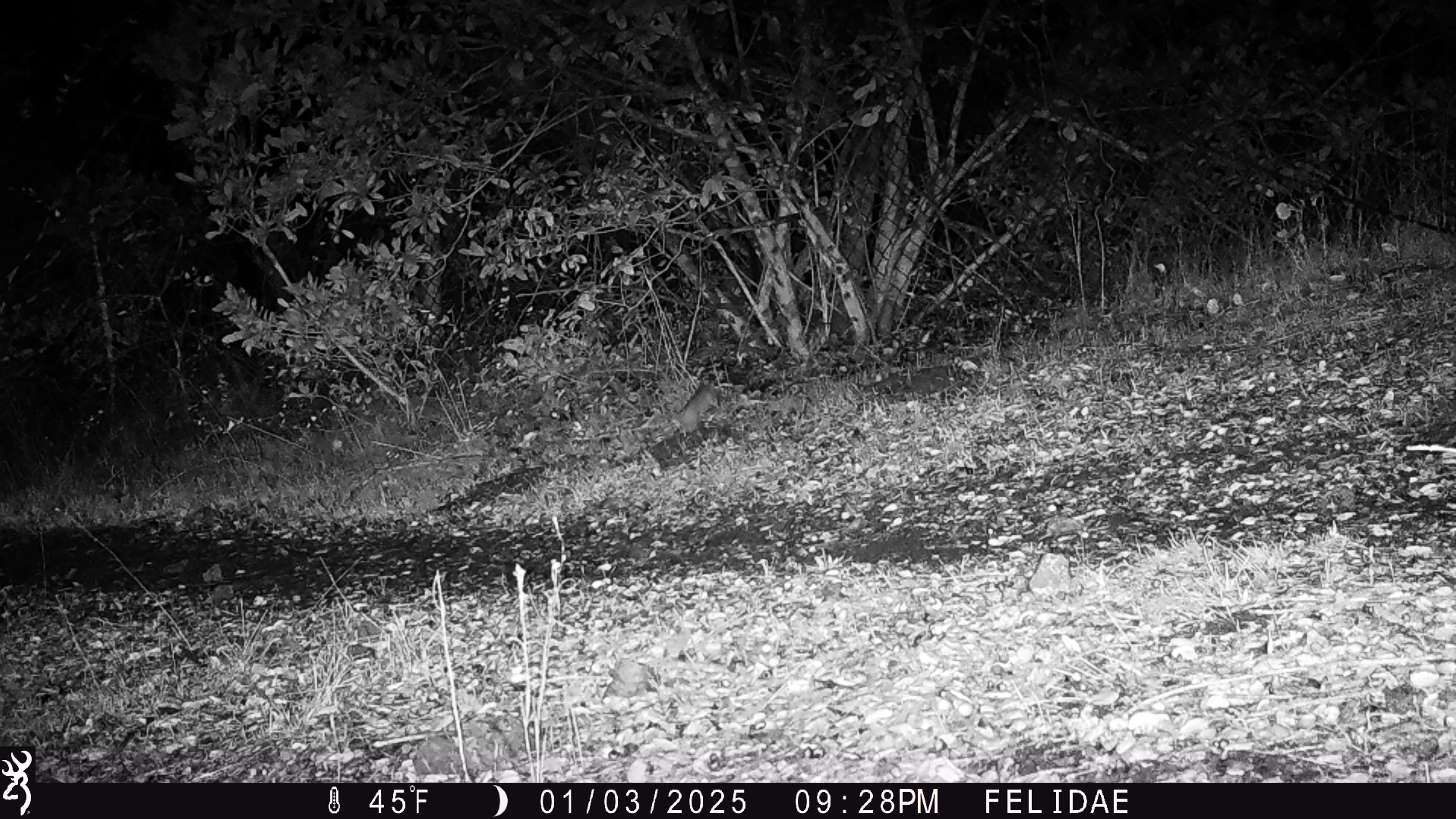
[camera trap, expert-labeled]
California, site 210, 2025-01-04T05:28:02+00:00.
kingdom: Animalia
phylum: Chordata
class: Mammalia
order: Rodentia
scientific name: Rodentia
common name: mouse or rat